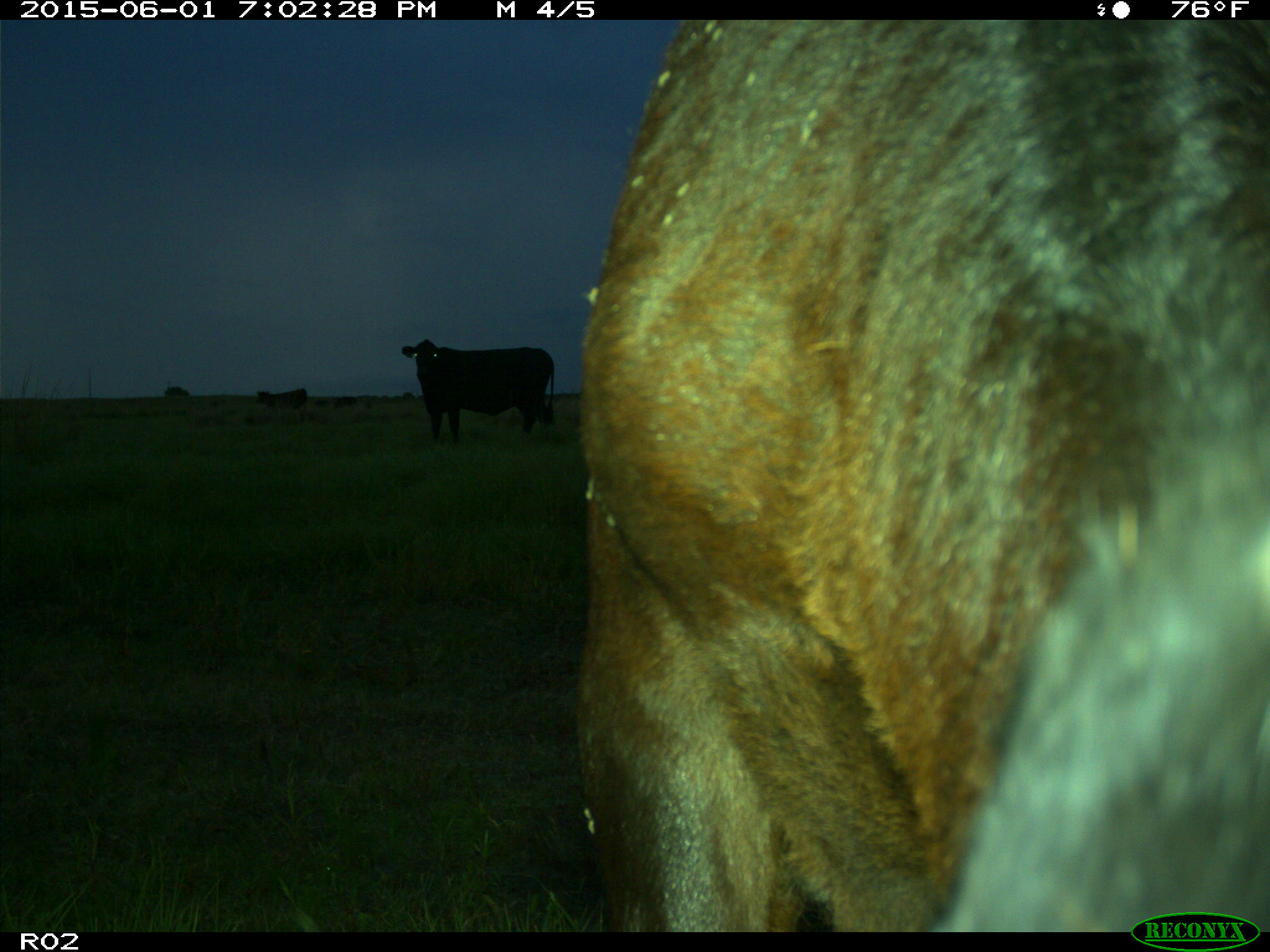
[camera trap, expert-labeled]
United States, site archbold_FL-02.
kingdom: Animalia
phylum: Chordata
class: Mammalia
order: Artiodactyla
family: Bovidae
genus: Bos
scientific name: Bos taurus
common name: domestic cow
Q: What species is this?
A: Bos taurus (domestic cow).